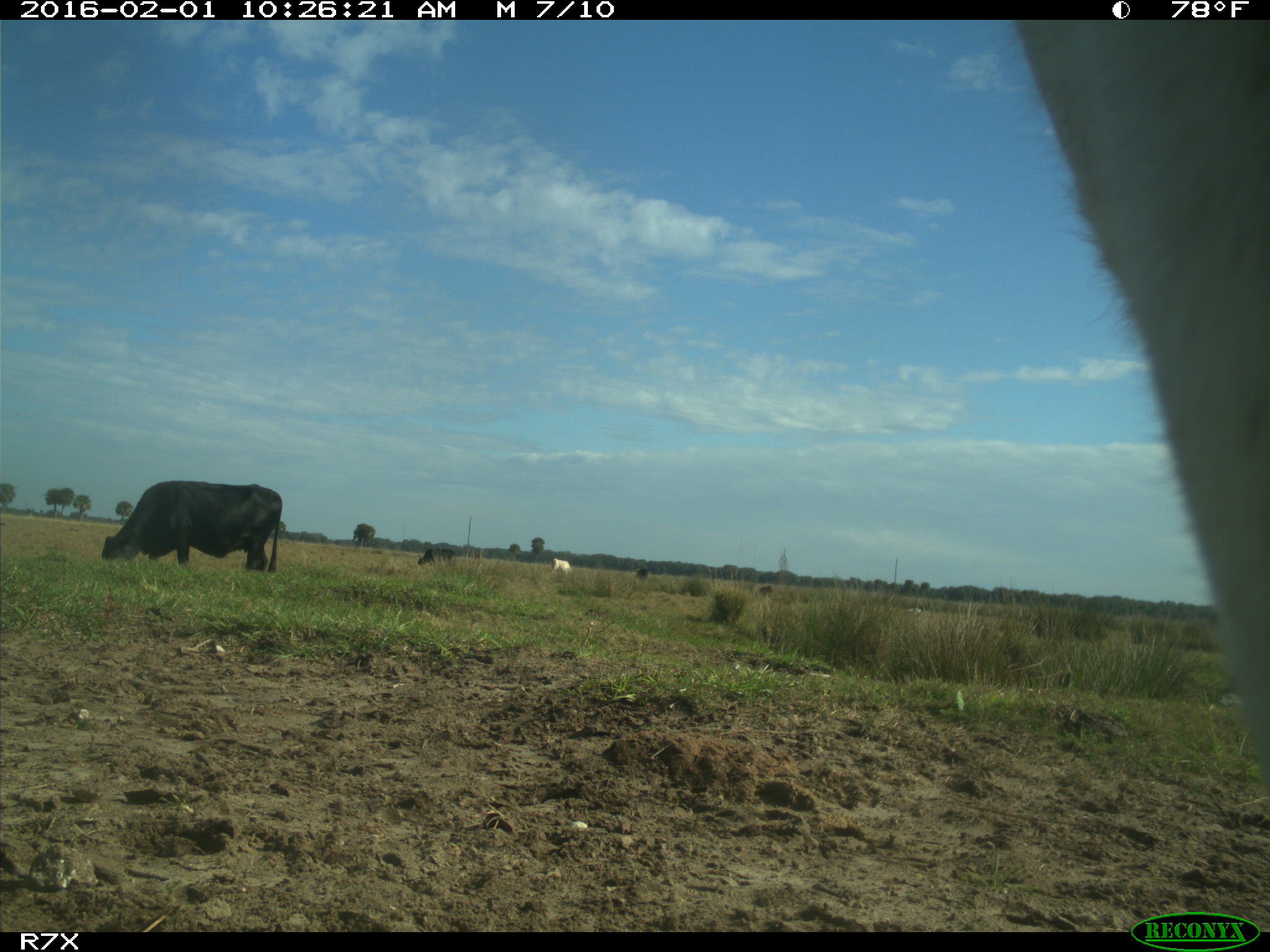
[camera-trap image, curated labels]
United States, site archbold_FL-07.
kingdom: Animalia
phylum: Chordata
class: Mammalia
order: Artiodactyla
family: Bovidae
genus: Bos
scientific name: Bos taurus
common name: domestic cow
Bos taurus (domestic cow).